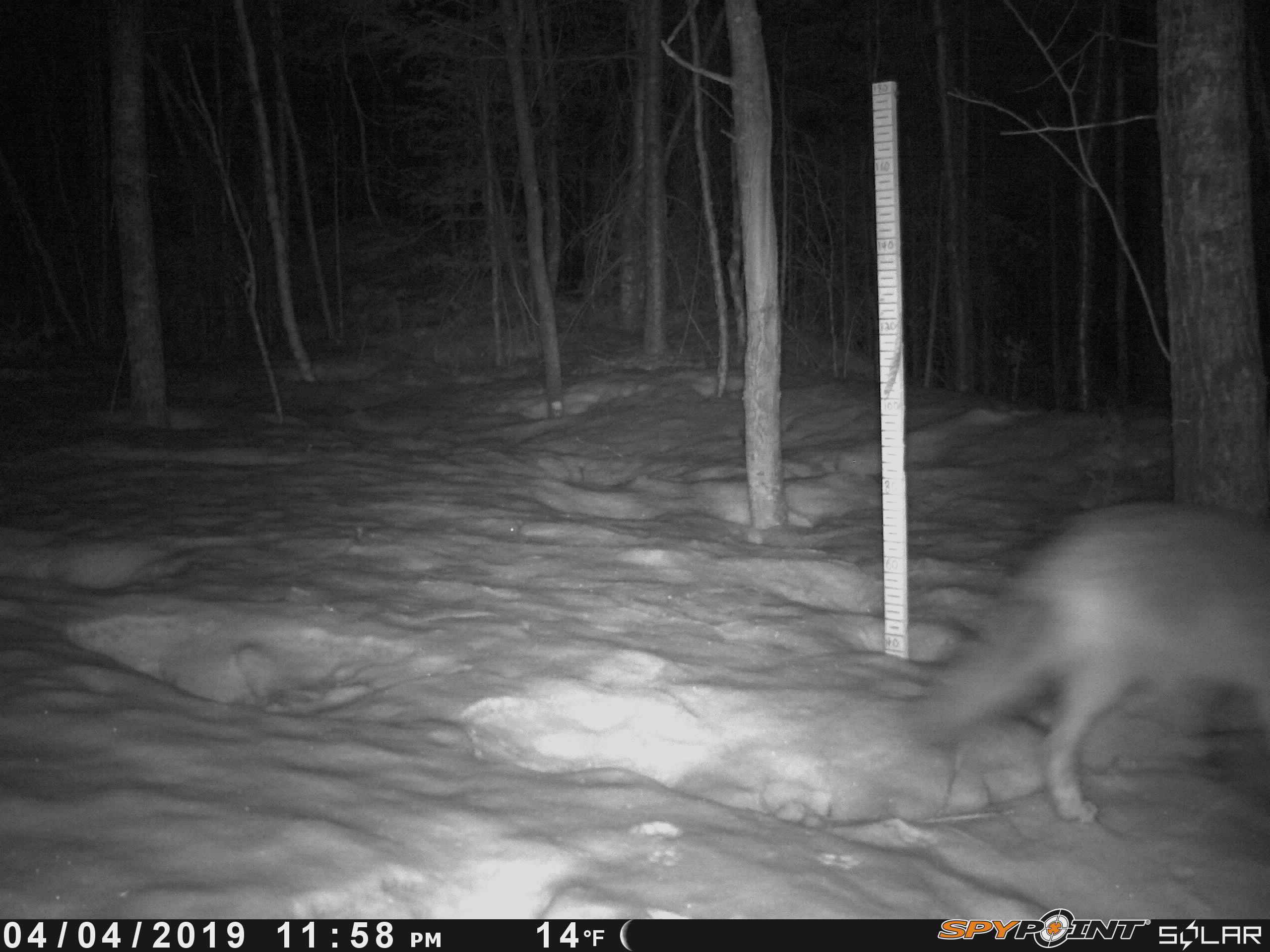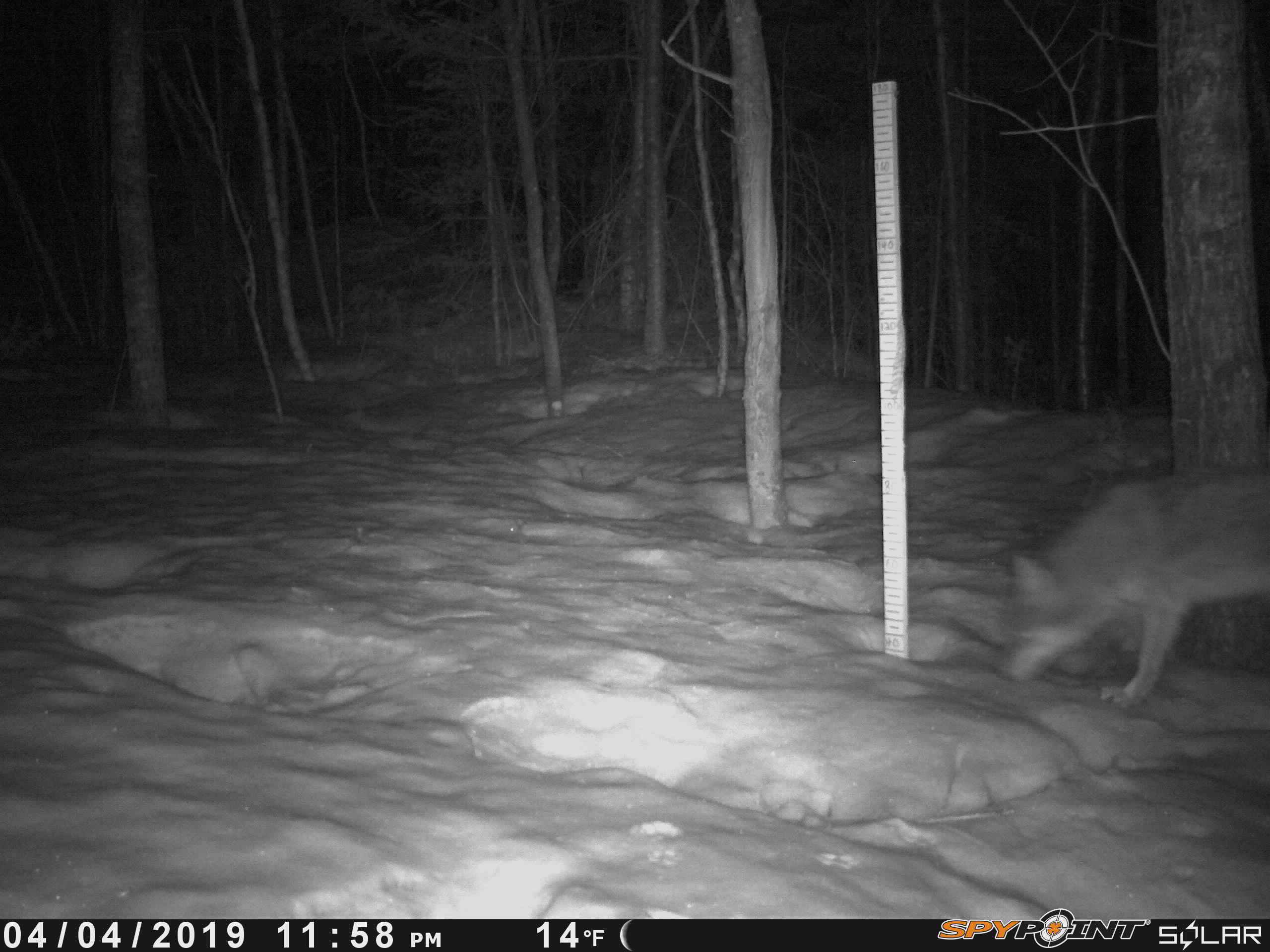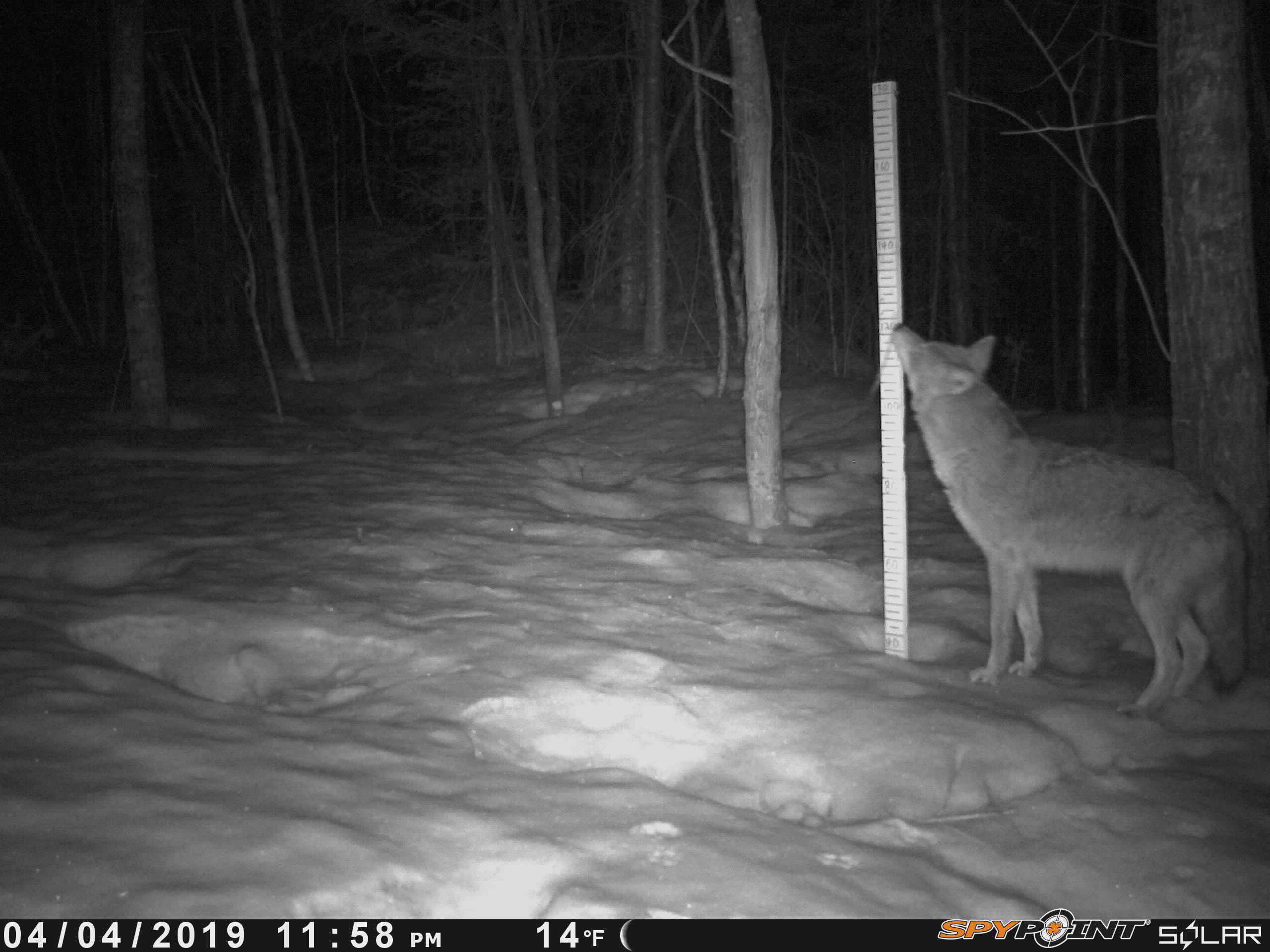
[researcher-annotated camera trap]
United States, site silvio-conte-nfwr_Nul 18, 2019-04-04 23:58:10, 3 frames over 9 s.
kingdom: Animalia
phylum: Chordata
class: Mammalia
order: Carnivora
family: Canidae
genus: Canis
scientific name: Canis latrans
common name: coyote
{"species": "coyote (Canis latrans)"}